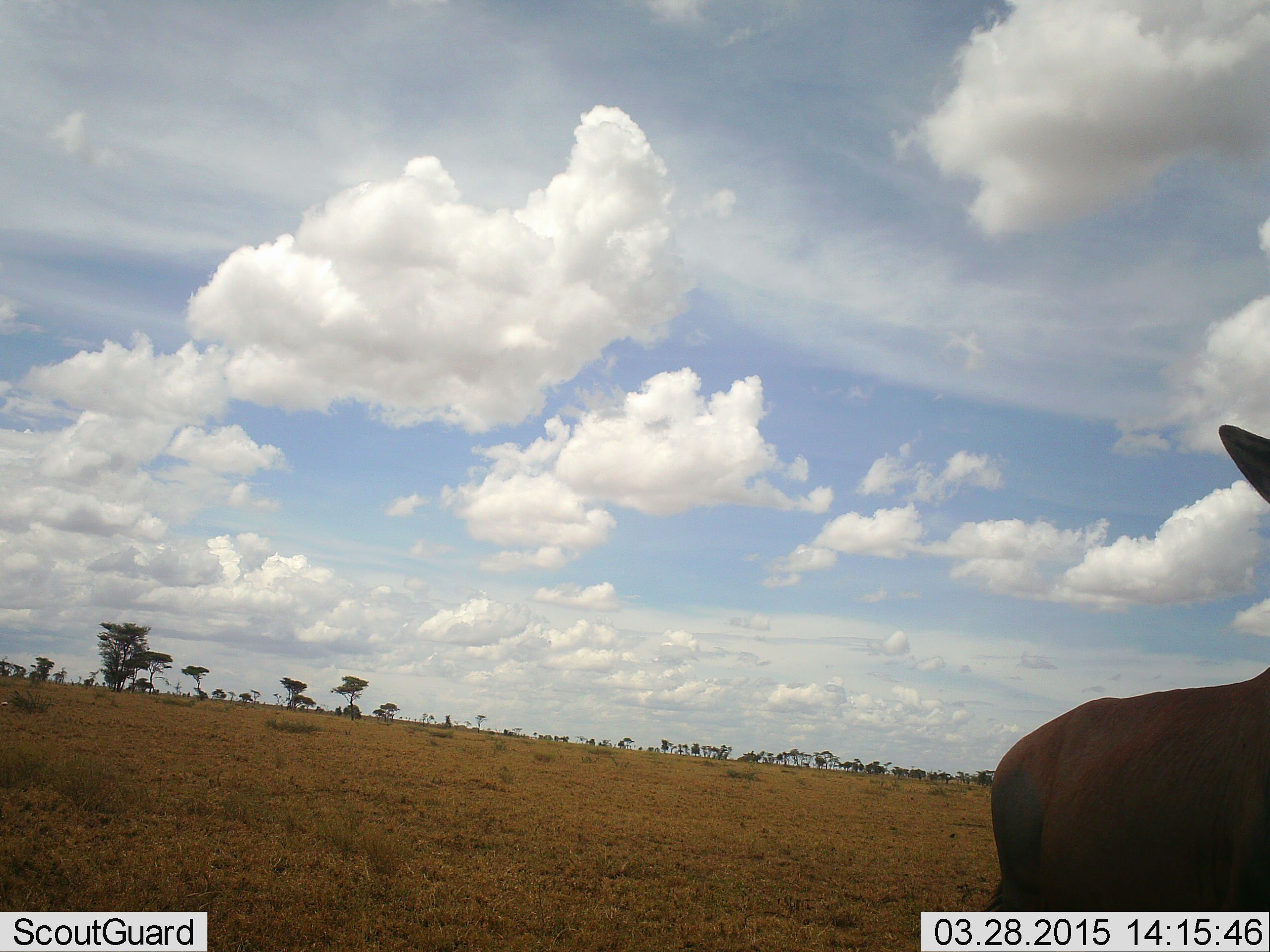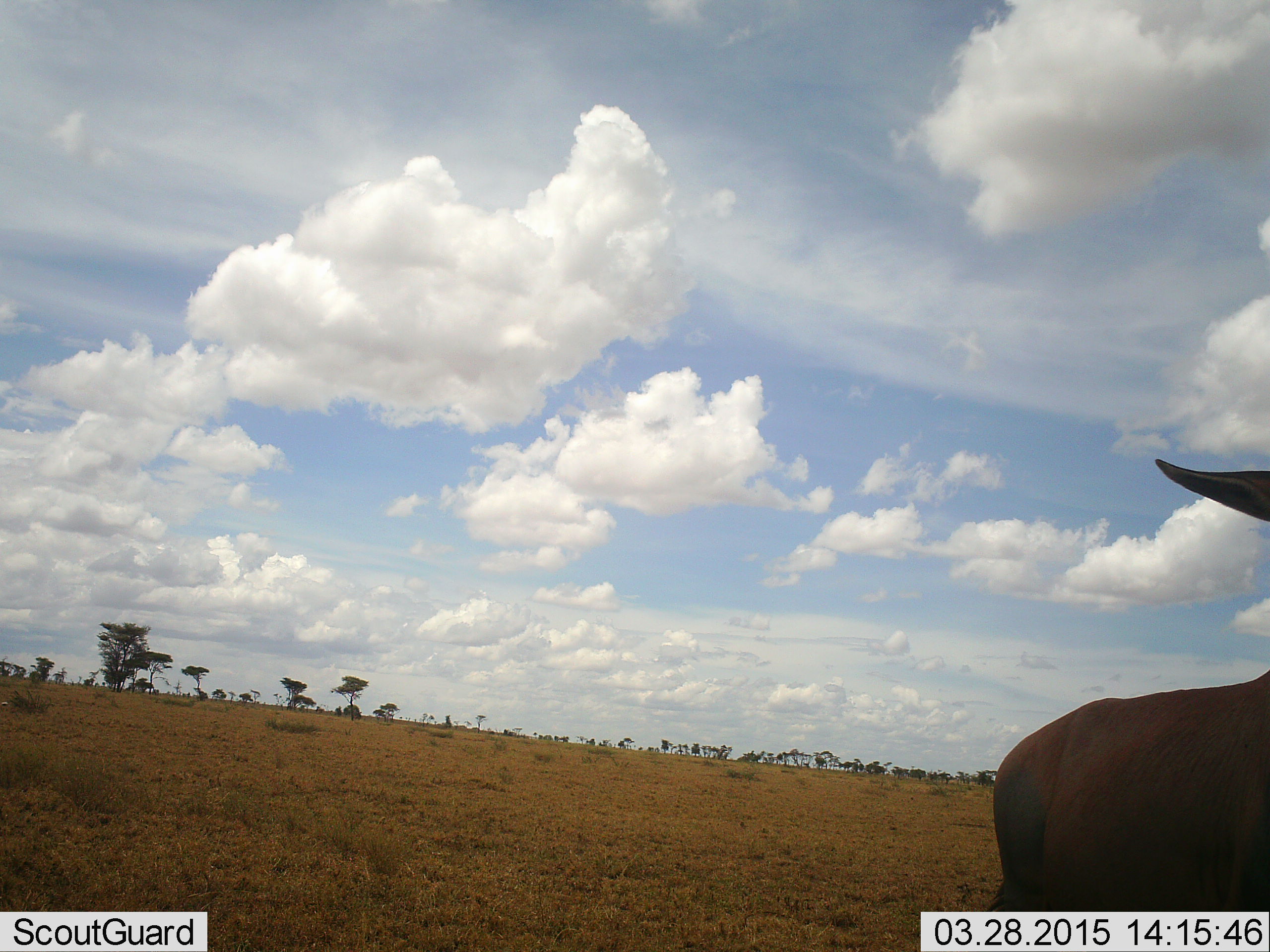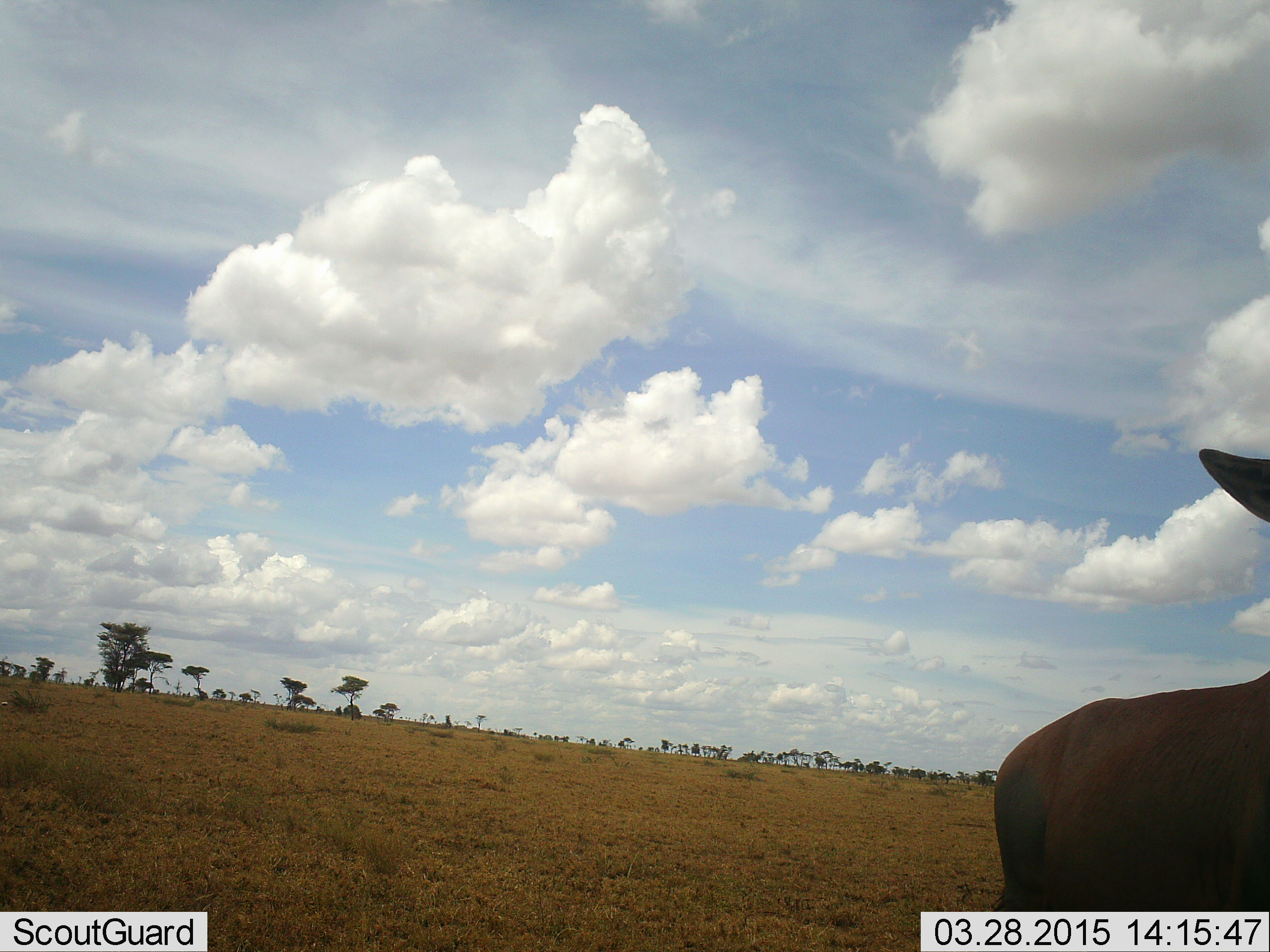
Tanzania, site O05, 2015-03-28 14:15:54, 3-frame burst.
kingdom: Animalia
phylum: Chordata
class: Mammalia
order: Artiodactyla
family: Bovidae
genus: Damaliscus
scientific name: Damaliscus lunatus jimela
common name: topi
Topi (Damaliscus lunatus jimela), count 1. Behavior (volunteer vote fractions): standing 88%, resting 0%, moving 0%, interacting 12%. Young present (vote fraction): 12%. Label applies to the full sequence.